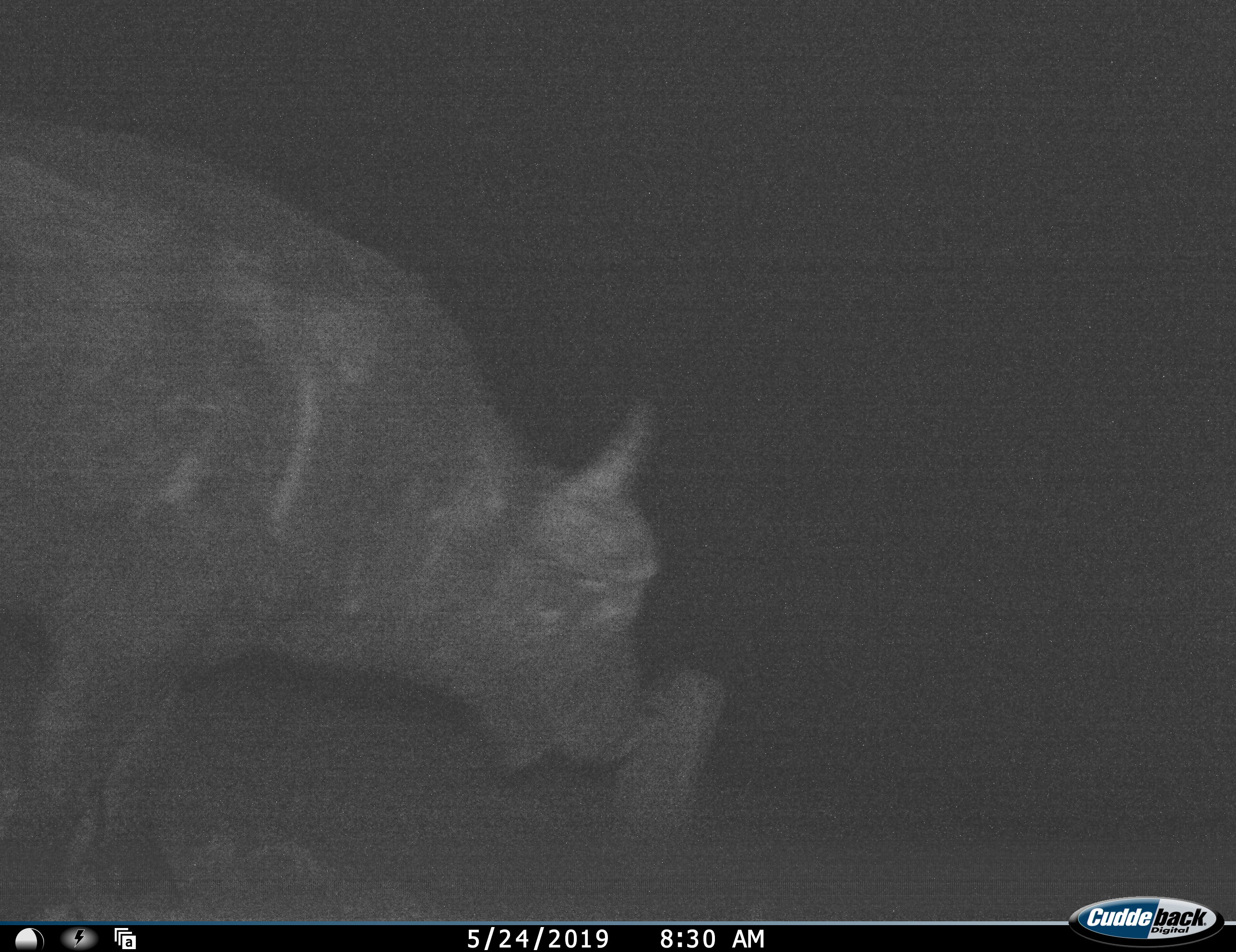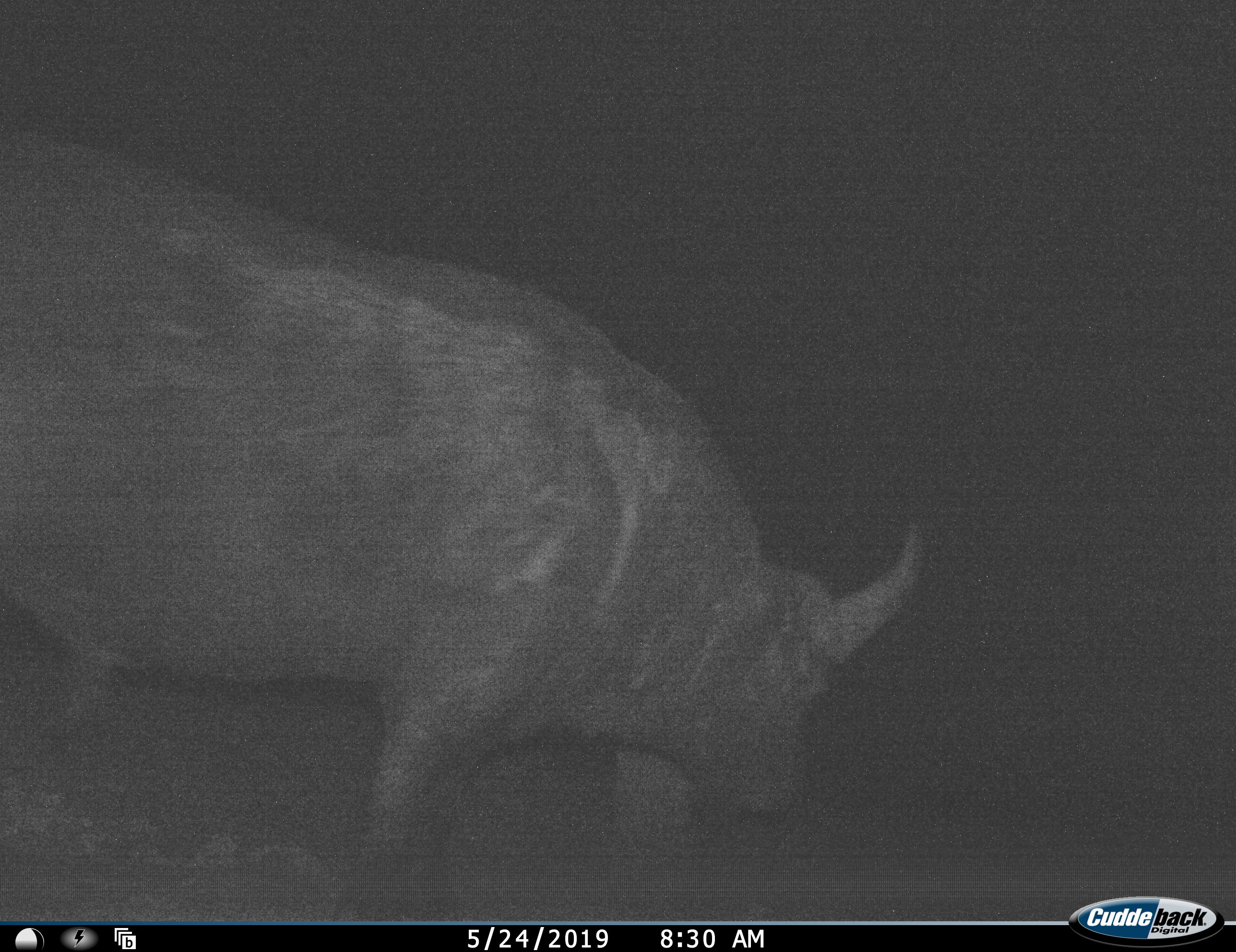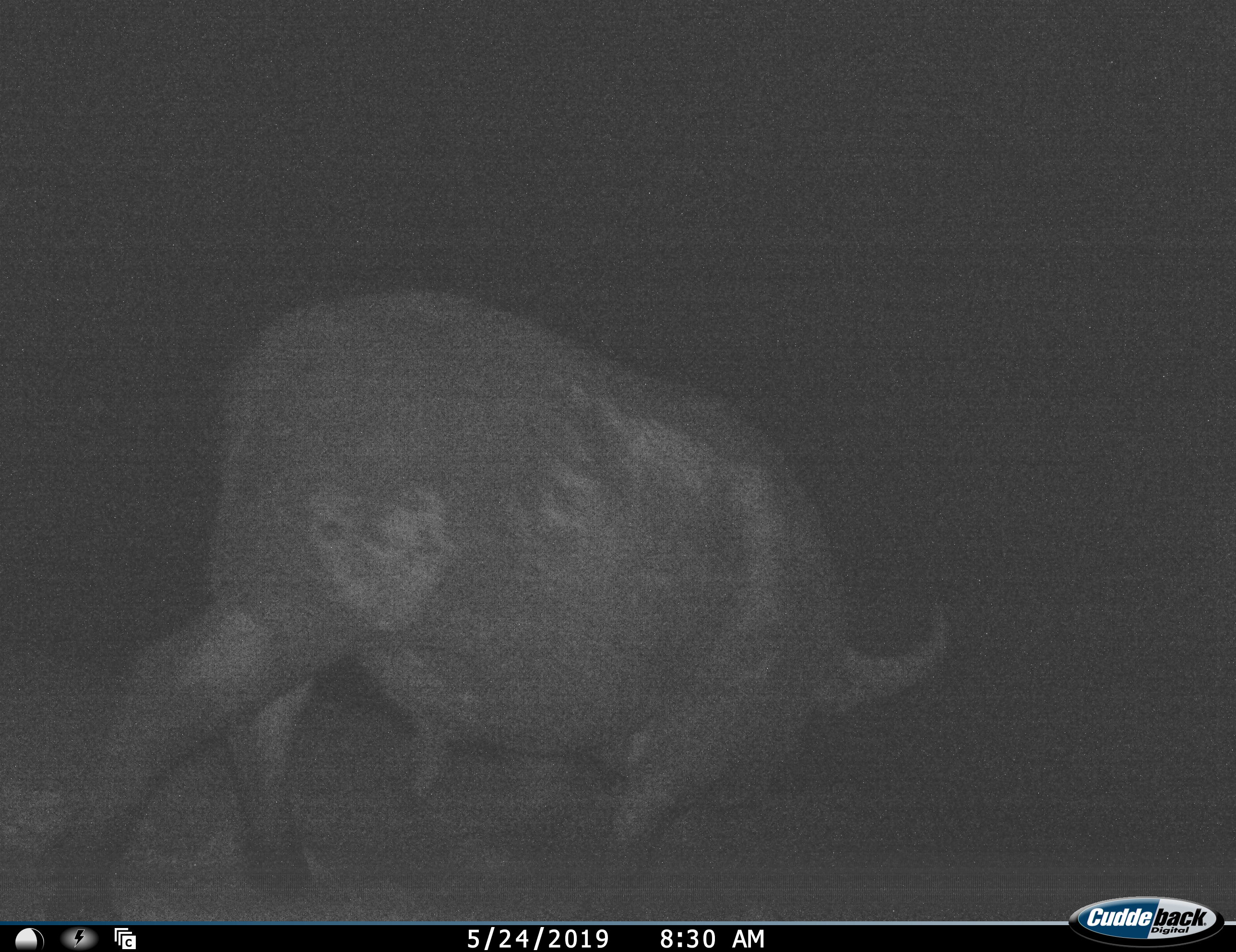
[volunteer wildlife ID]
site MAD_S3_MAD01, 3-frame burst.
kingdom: Animalia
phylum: Chordata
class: Mammalia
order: Artiodactyla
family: Bovidae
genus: Syncerus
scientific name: Syncerus caffer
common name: african buffalo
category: buffalo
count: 1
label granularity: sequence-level